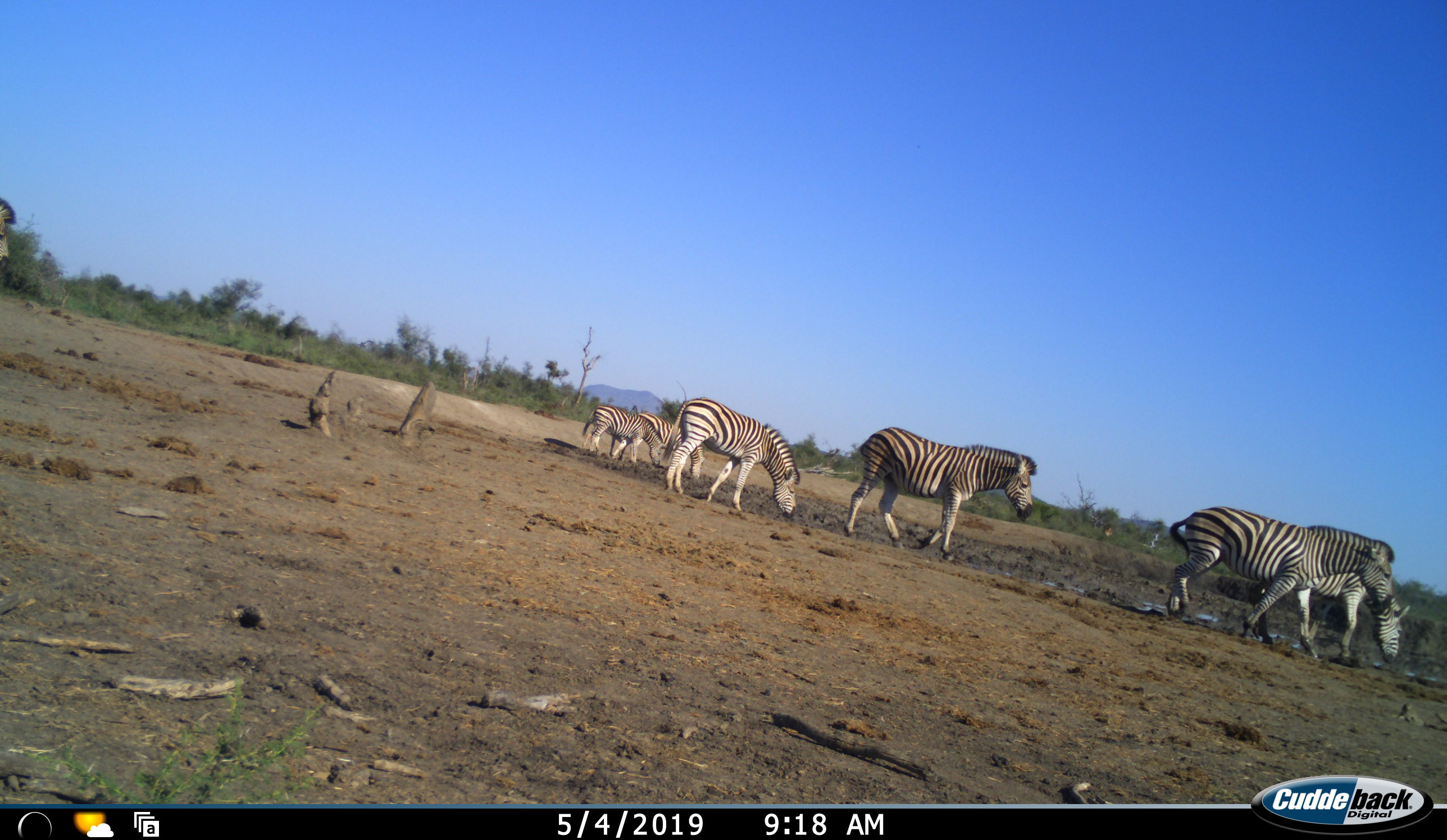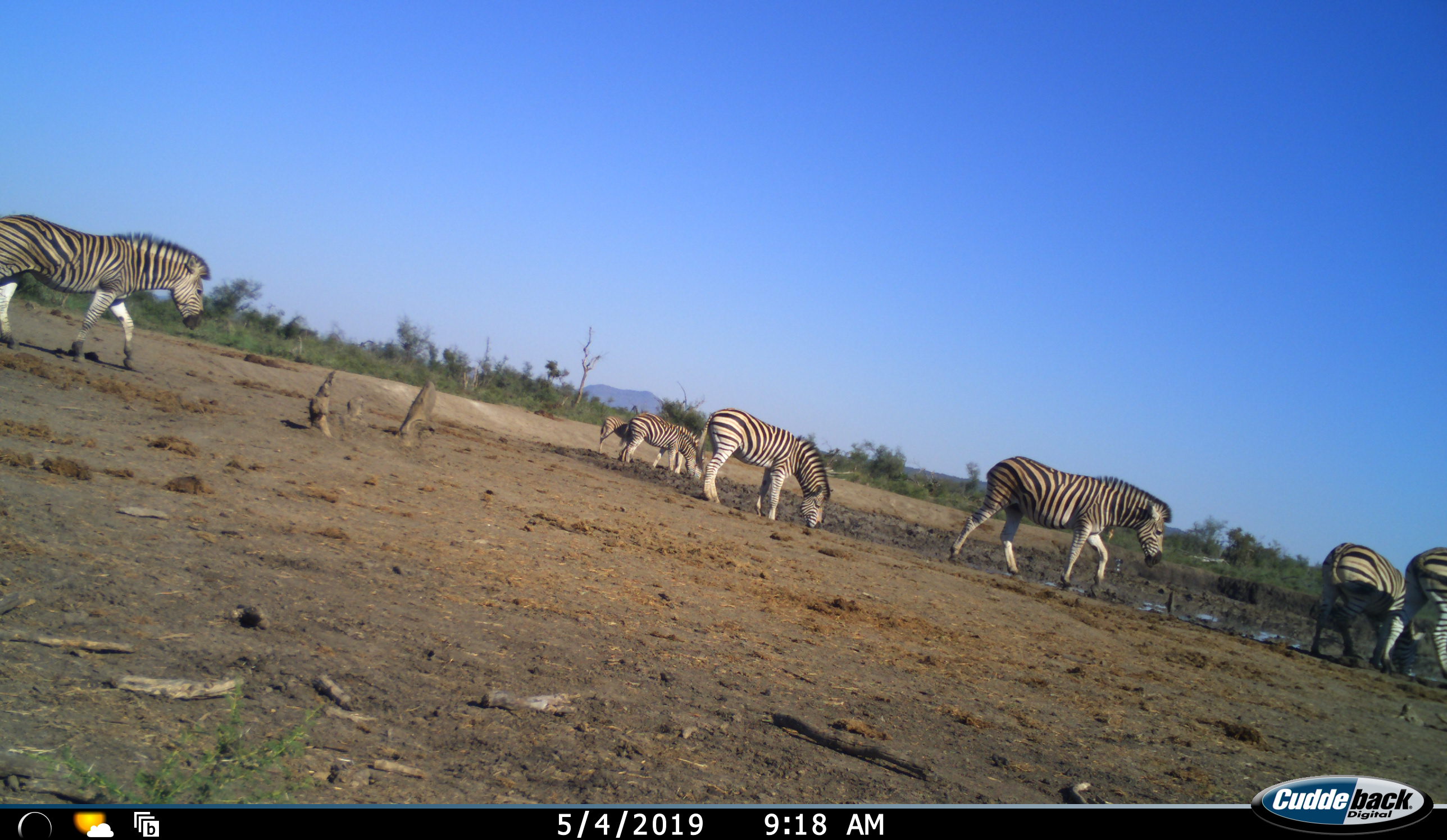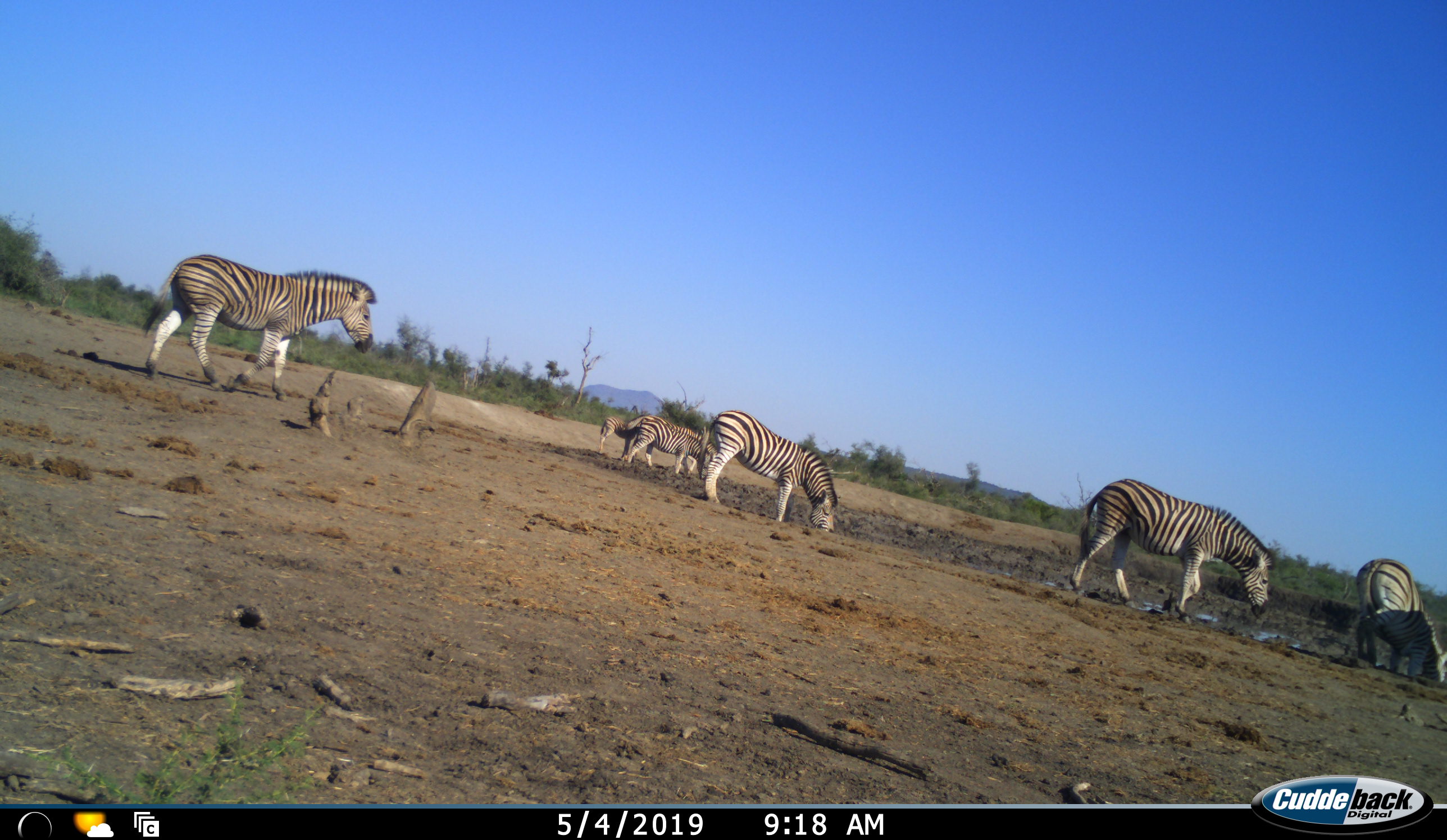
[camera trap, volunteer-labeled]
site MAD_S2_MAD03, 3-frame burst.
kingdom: Animalia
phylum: Chordata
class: Mammalia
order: Perissodactyla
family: Equidae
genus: Equus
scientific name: Equus quagga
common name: plains zebra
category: zebraplains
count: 7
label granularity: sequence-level